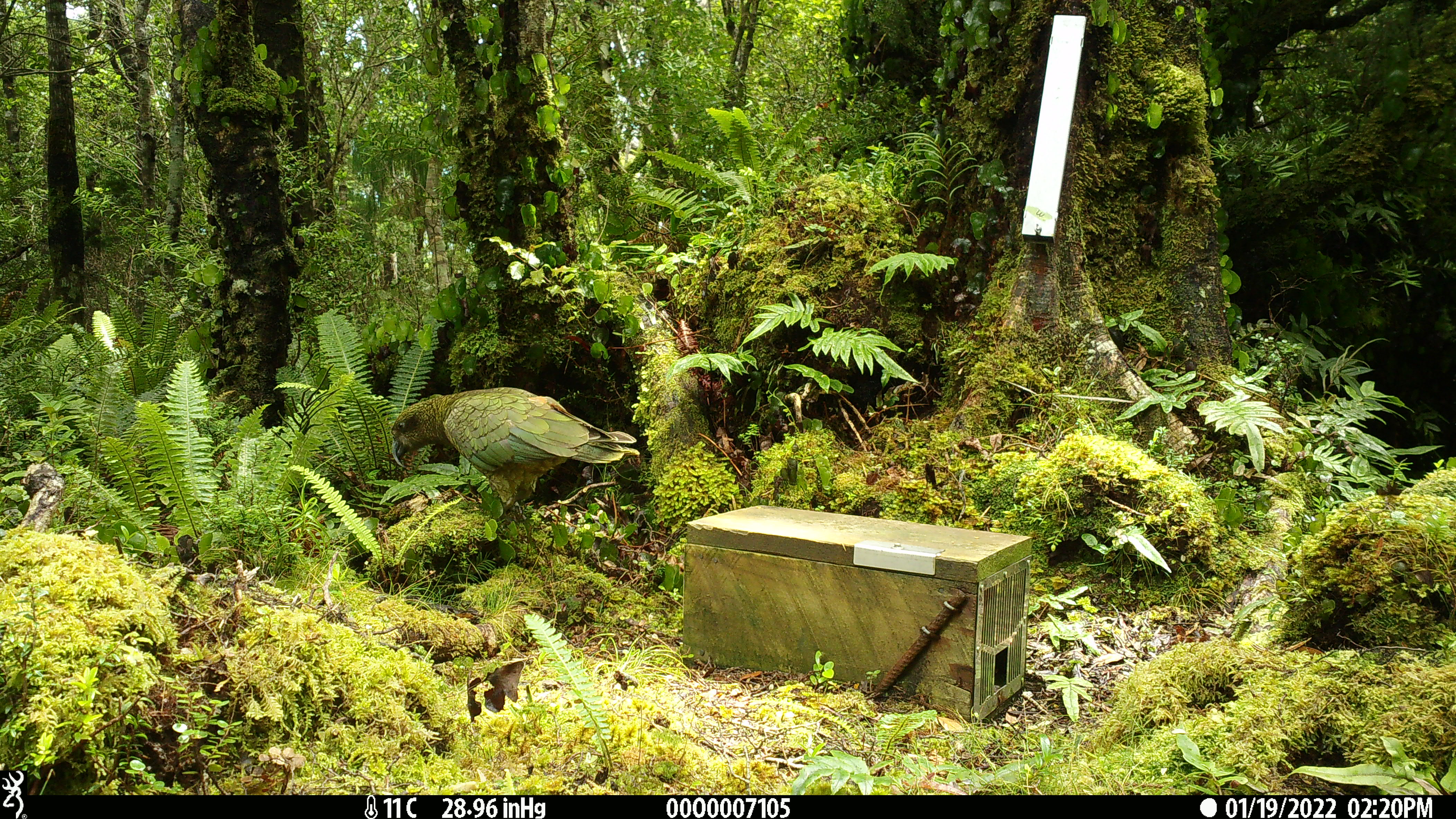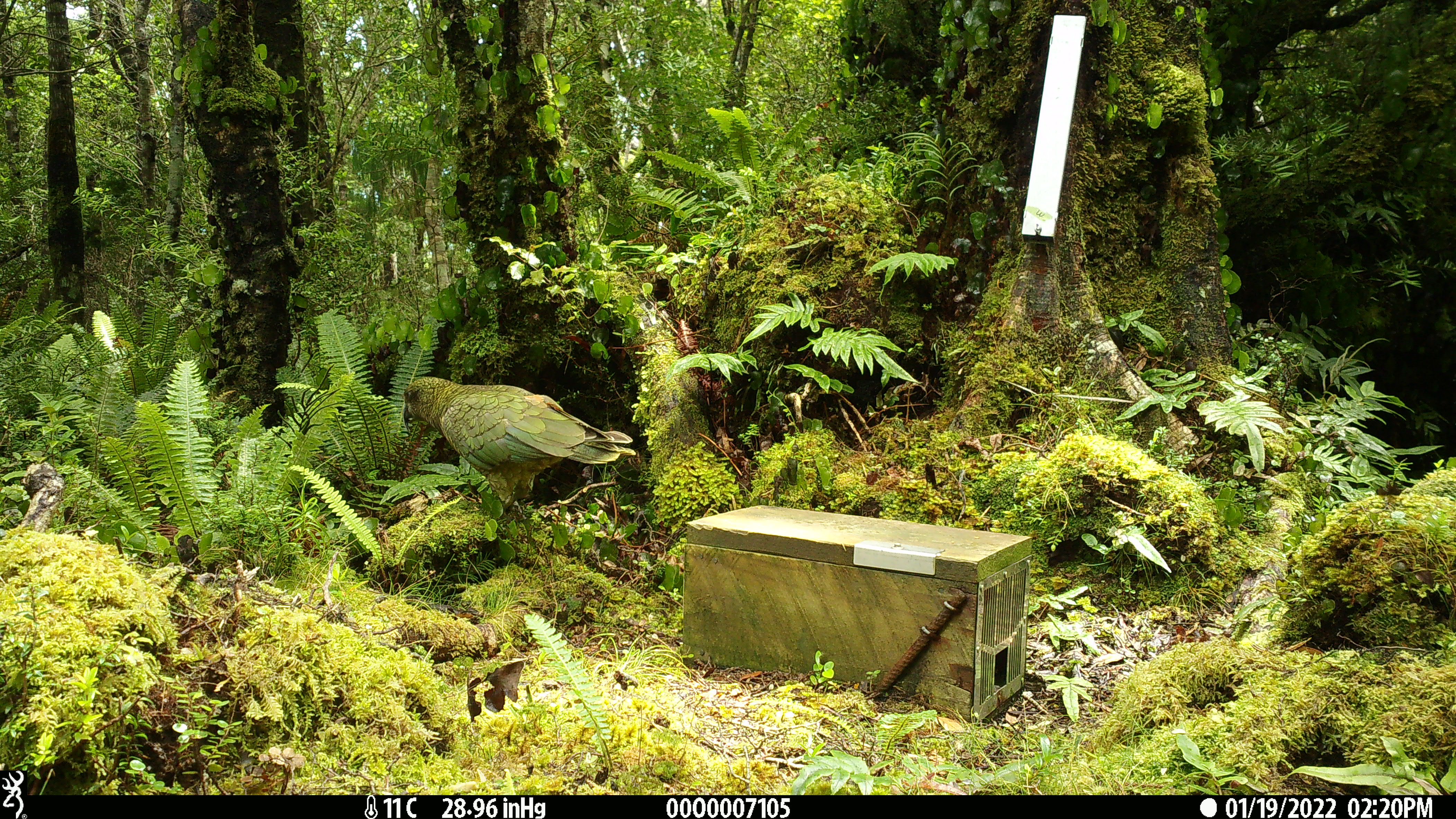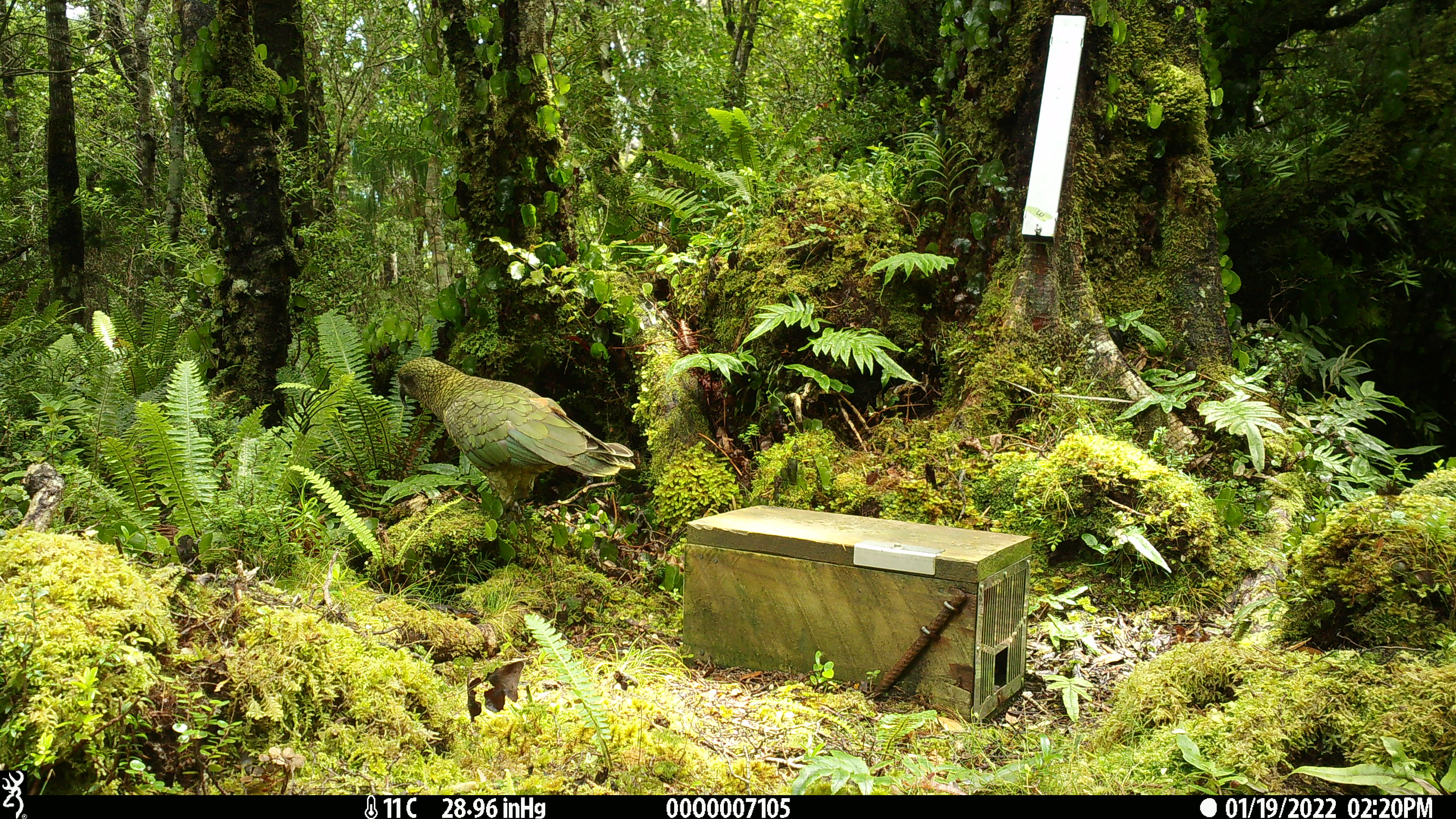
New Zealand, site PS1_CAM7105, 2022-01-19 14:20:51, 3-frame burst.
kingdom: Animalia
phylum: Chordata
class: Aves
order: Psittaciformes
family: Strigopidae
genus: Nestor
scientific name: Nestor notabilis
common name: kea